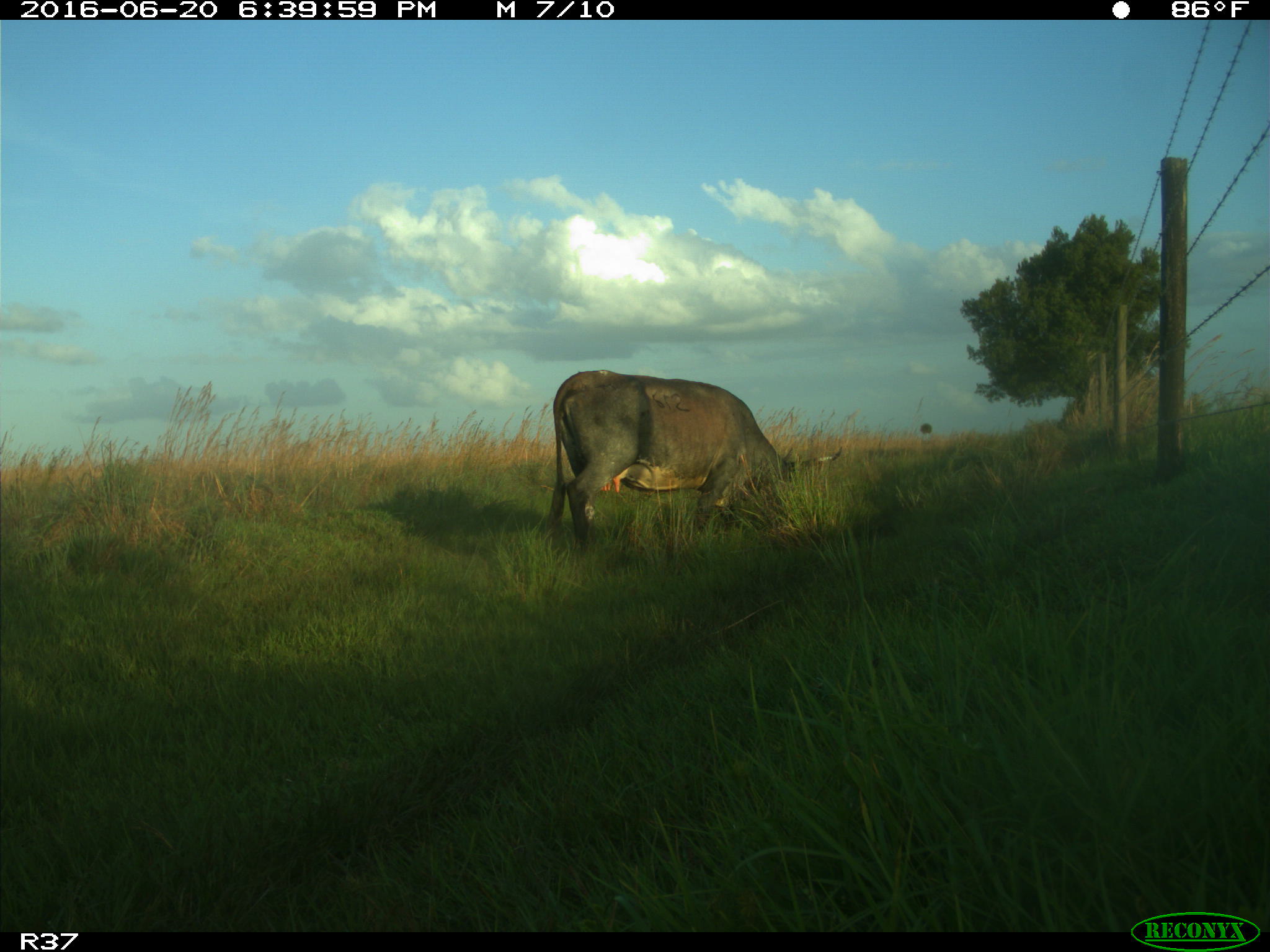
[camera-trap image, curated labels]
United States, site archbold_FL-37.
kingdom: Animalia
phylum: Chordata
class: Mammalia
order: Artiodactyla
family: Bovidae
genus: Bos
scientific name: Bos taurus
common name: domestic cow